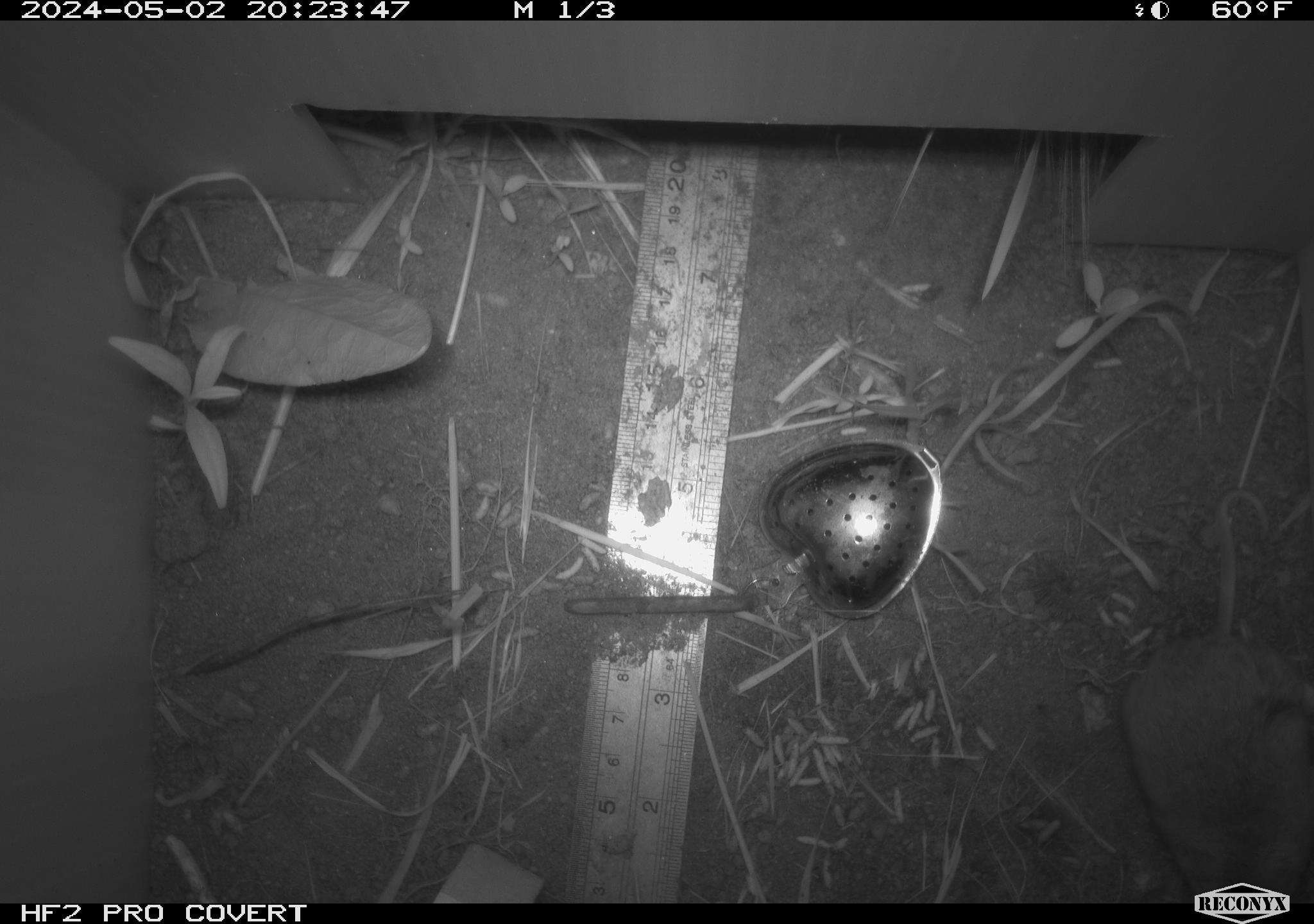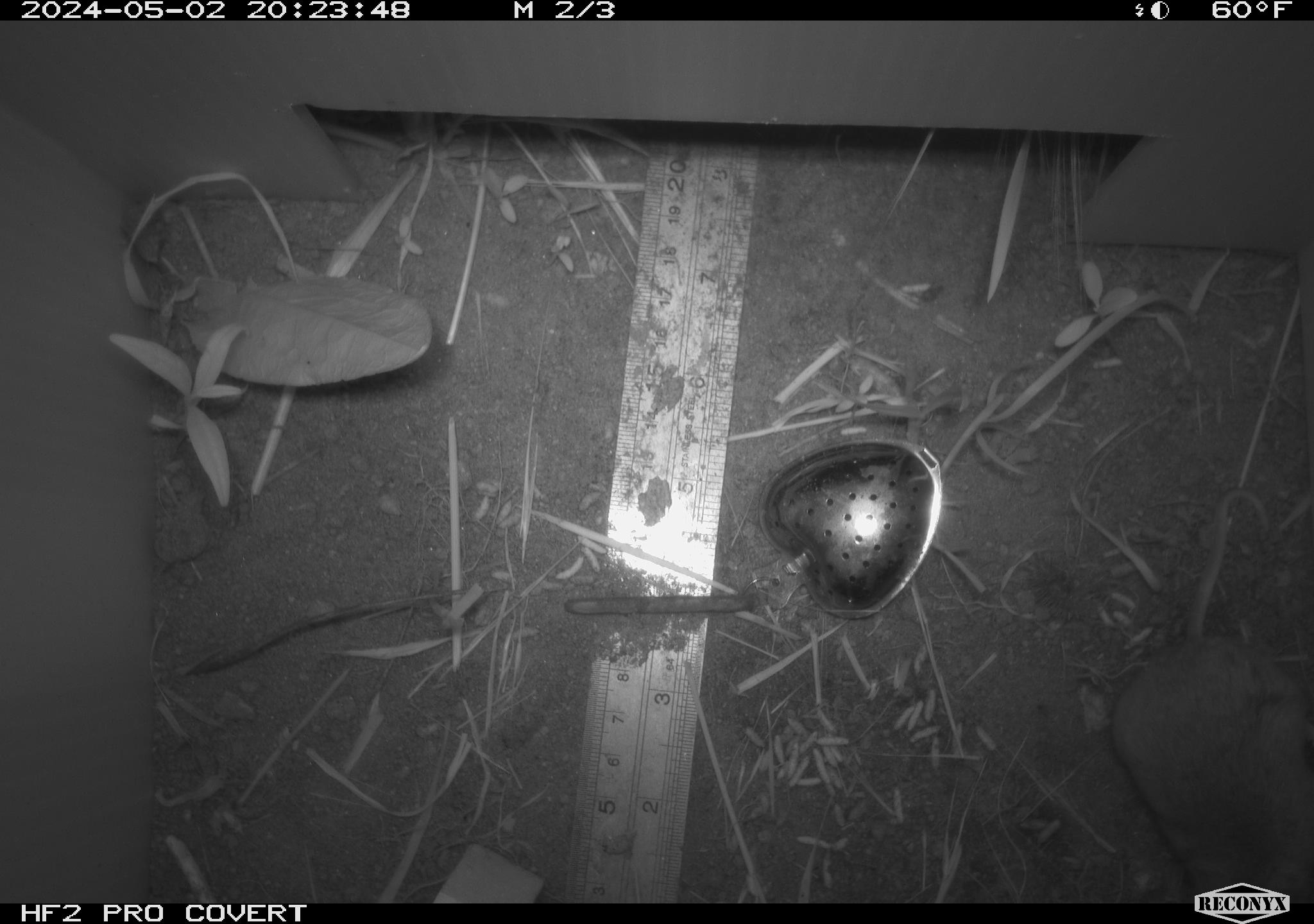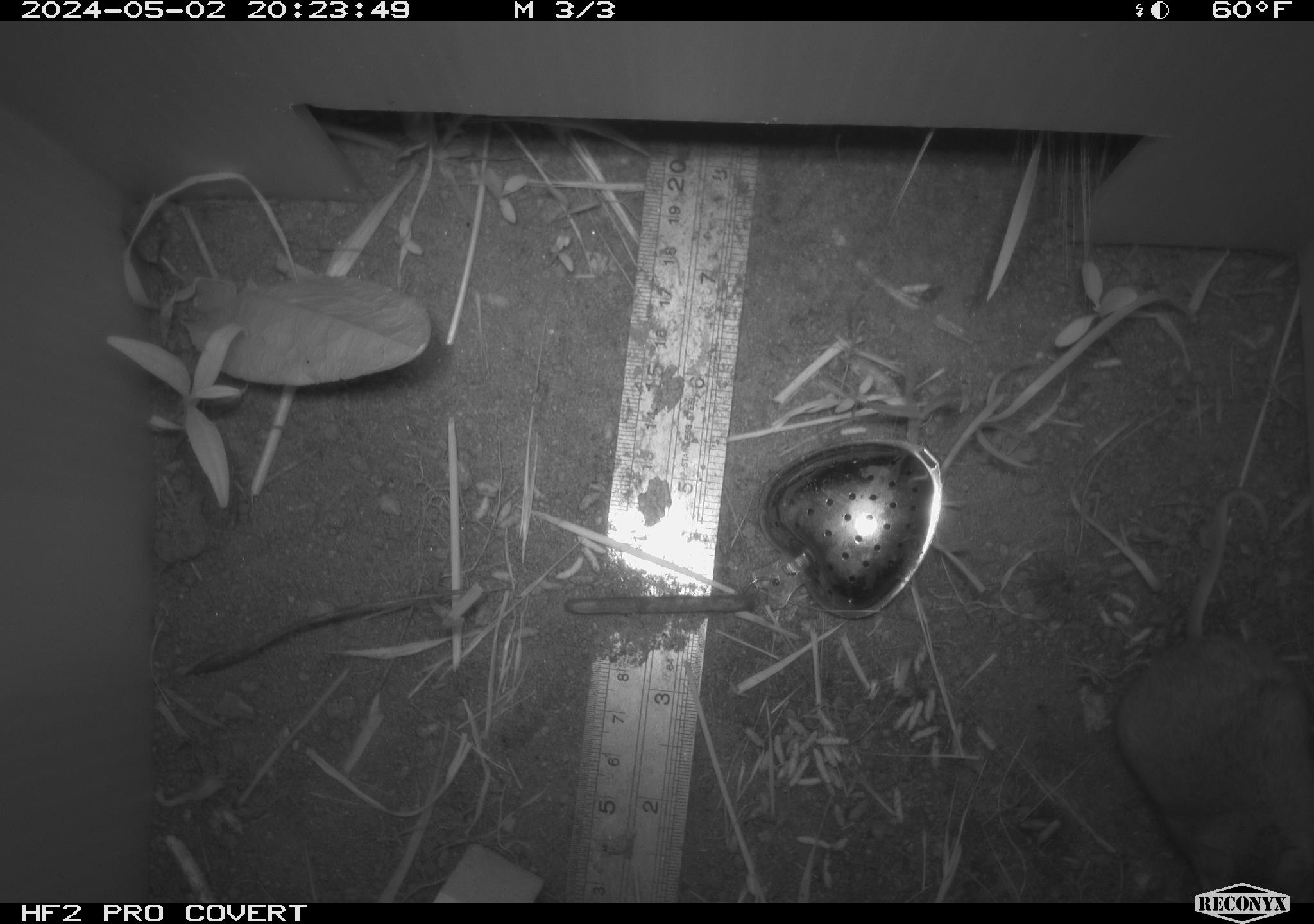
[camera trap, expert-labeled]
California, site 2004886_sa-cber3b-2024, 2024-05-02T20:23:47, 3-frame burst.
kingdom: Animalia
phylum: Chordata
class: Mammalia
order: Rodentia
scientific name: Rodentia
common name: mouse species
Mouse species (Rodentia).